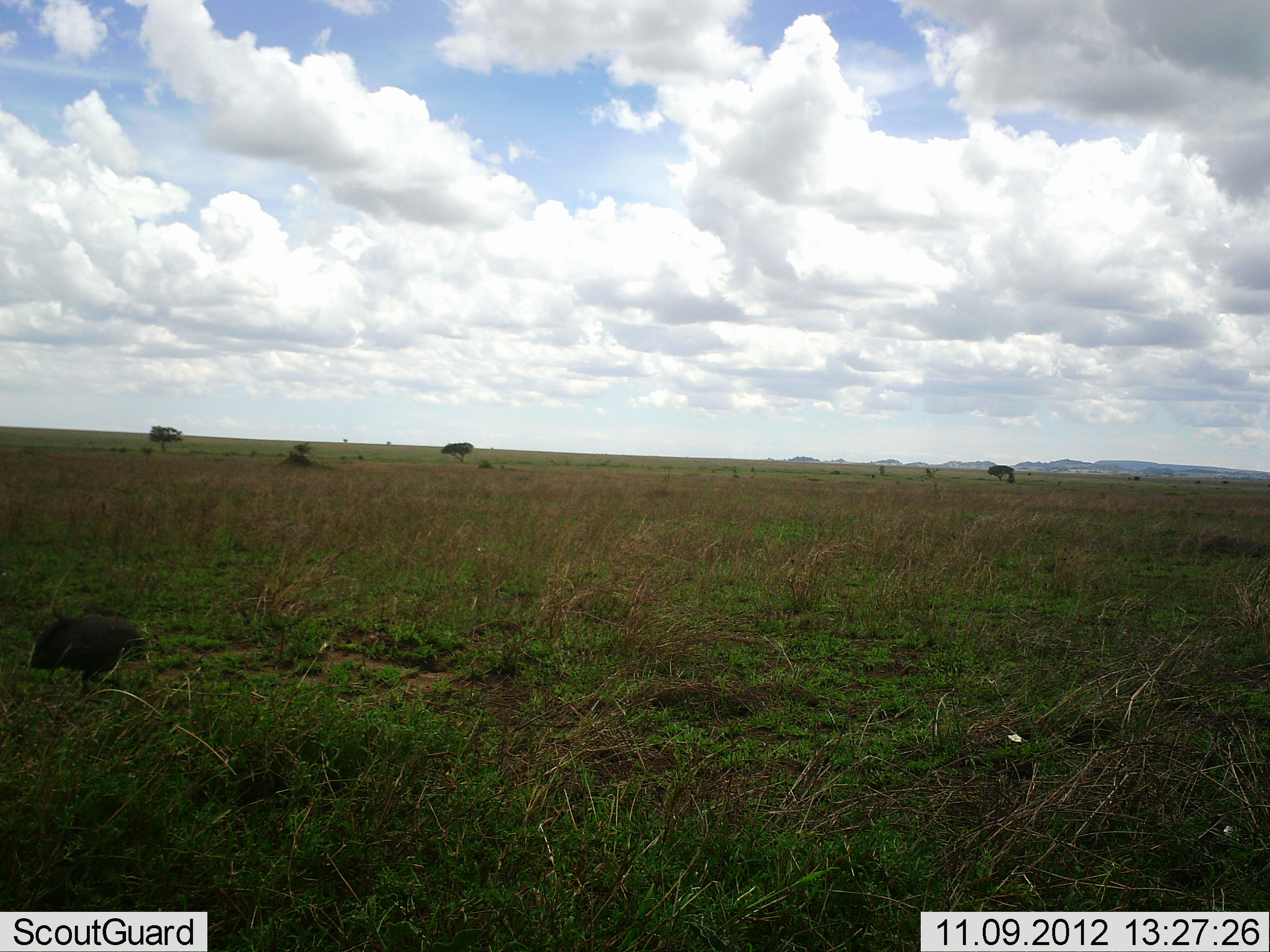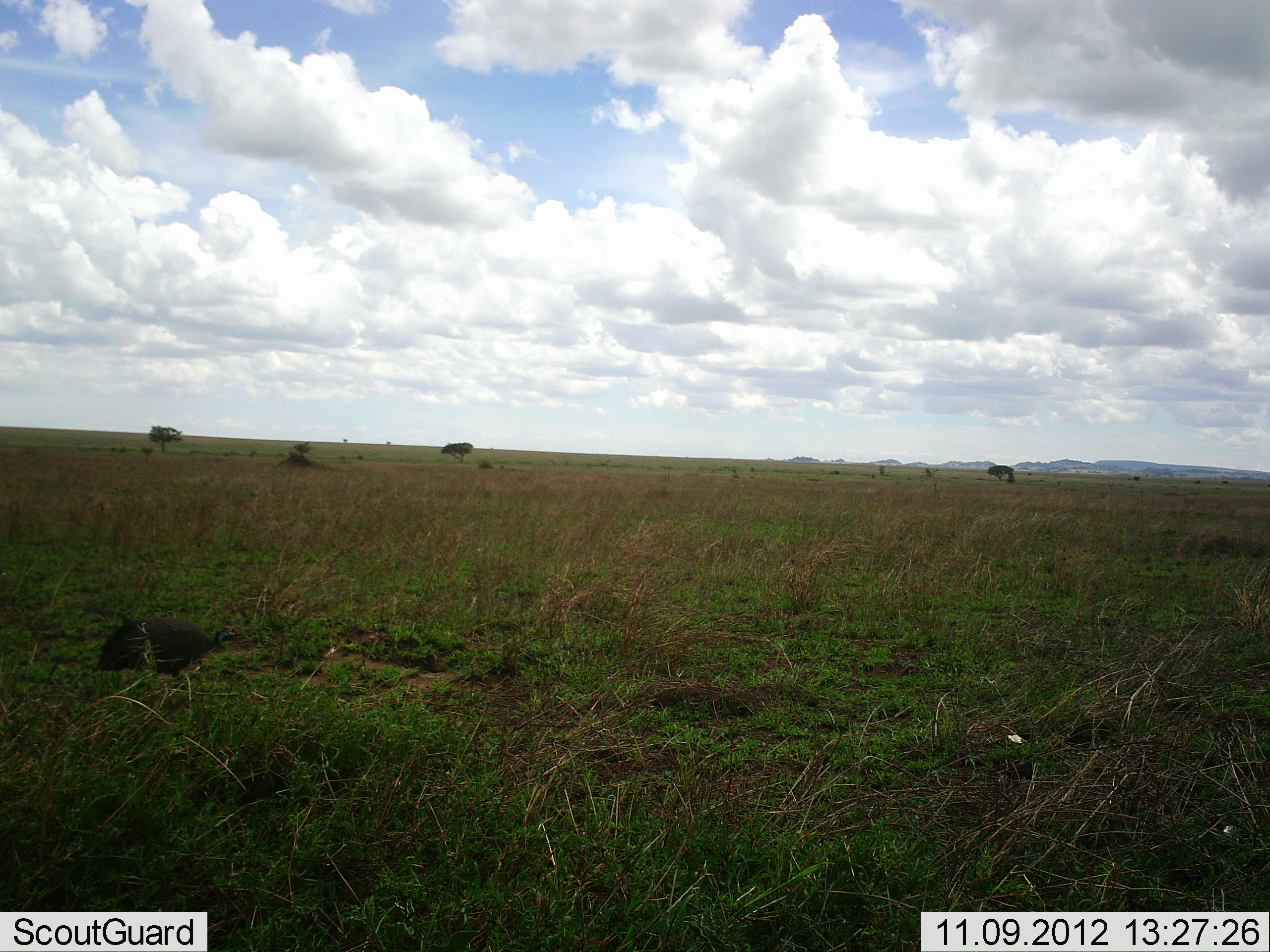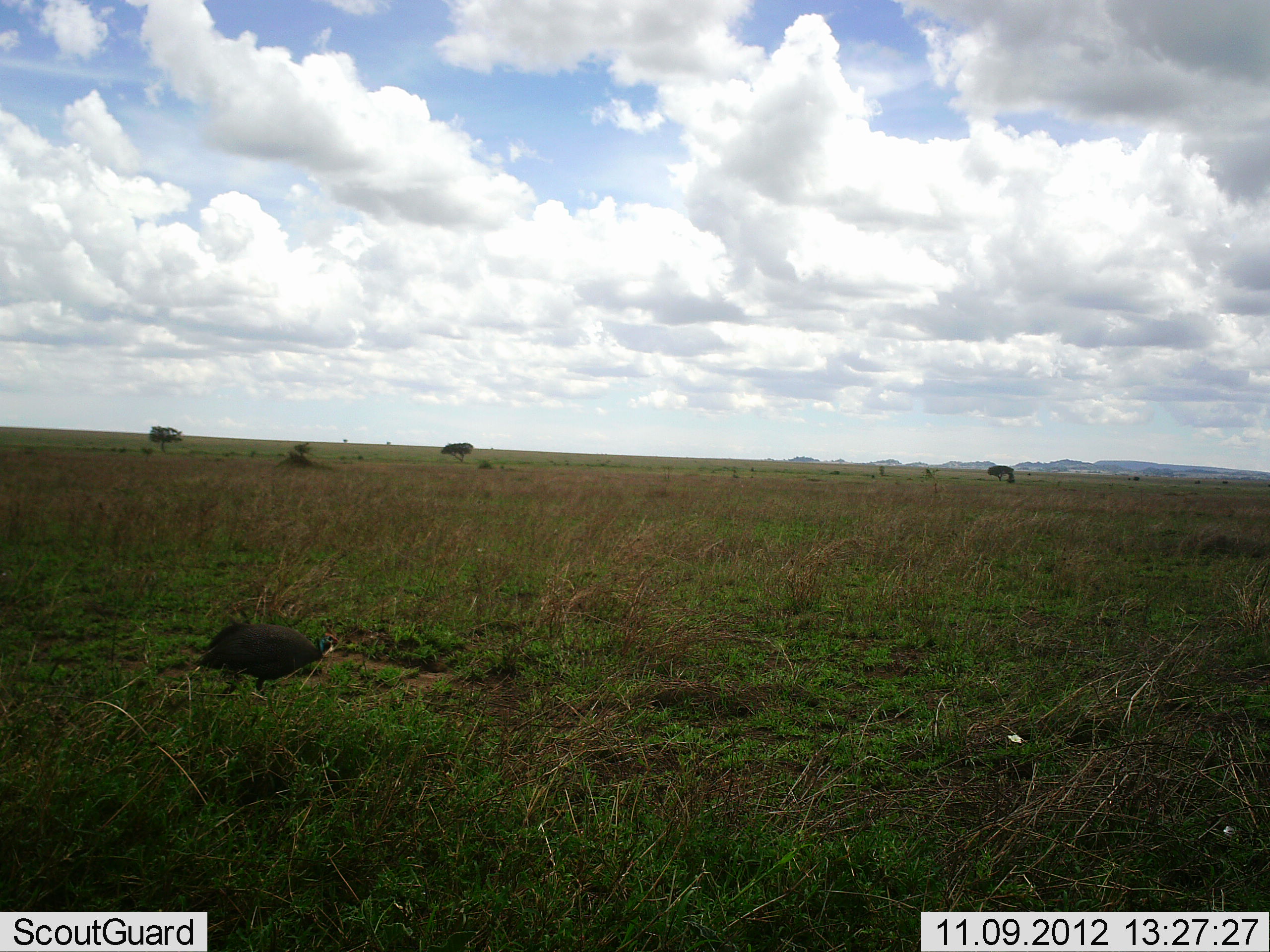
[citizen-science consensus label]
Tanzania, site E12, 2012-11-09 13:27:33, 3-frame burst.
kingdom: Animalia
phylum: Chordata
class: Aves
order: Galliformes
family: Numididae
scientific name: Numididae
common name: guinea fowl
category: guineafowl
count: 1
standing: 10%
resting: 0%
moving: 90%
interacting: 0%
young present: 0%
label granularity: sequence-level